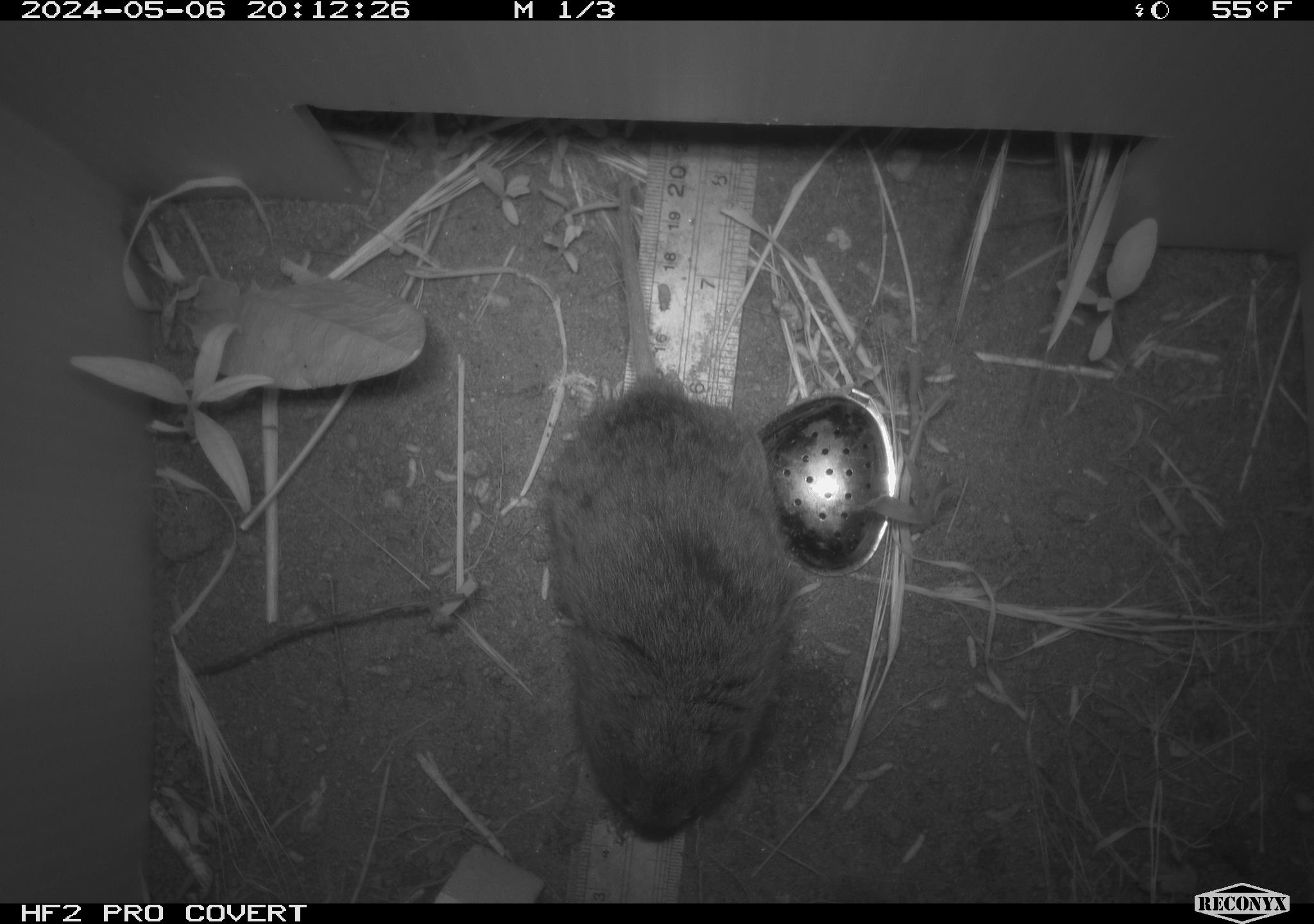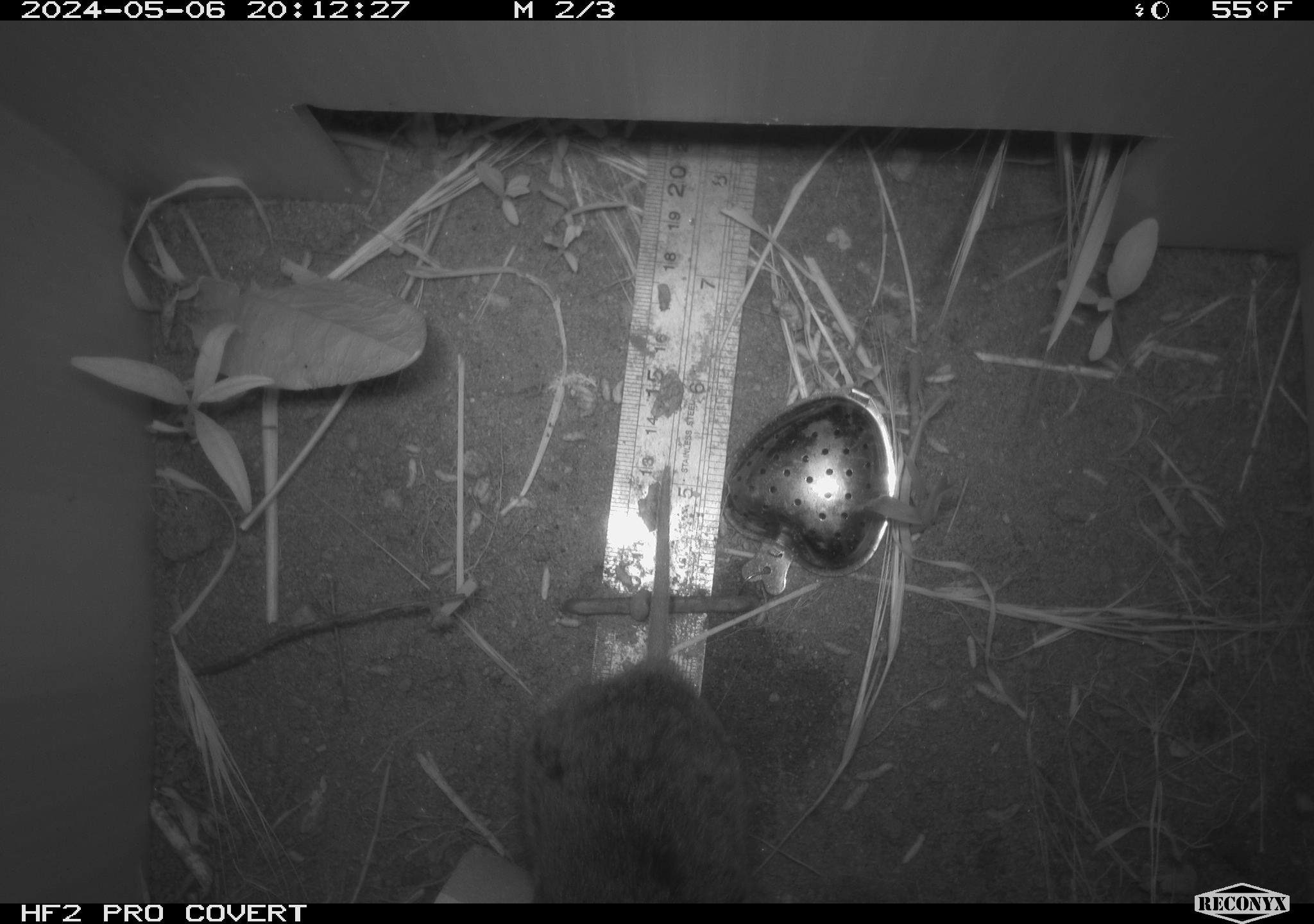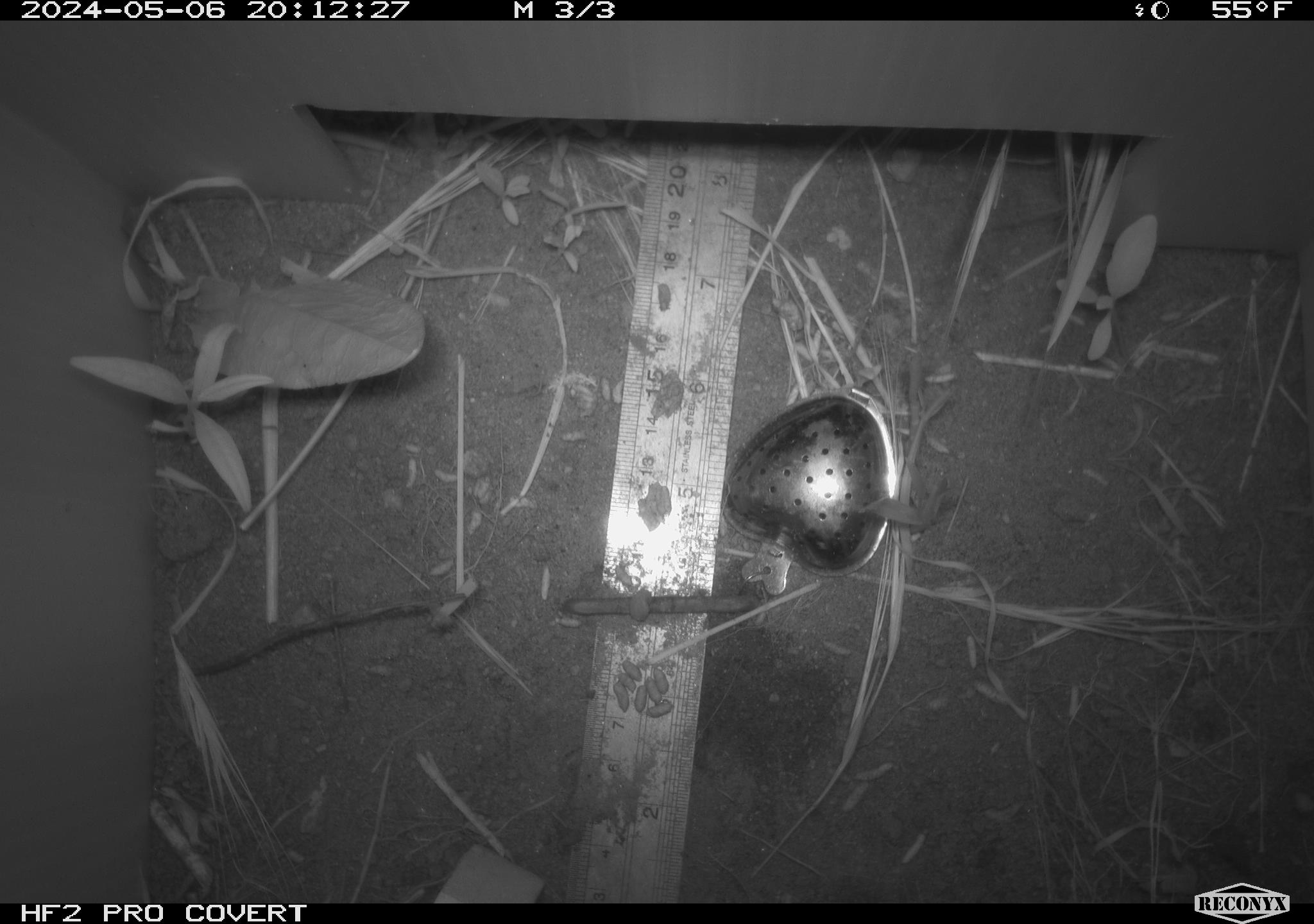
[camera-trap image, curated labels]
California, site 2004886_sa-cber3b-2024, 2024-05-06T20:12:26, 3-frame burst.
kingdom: Animalia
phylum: Chordata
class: Mammalia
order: Rodentia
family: Cricetidae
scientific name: Arvicolinae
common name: voles, lemmings, and muskrats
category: arvicolinae subfamily